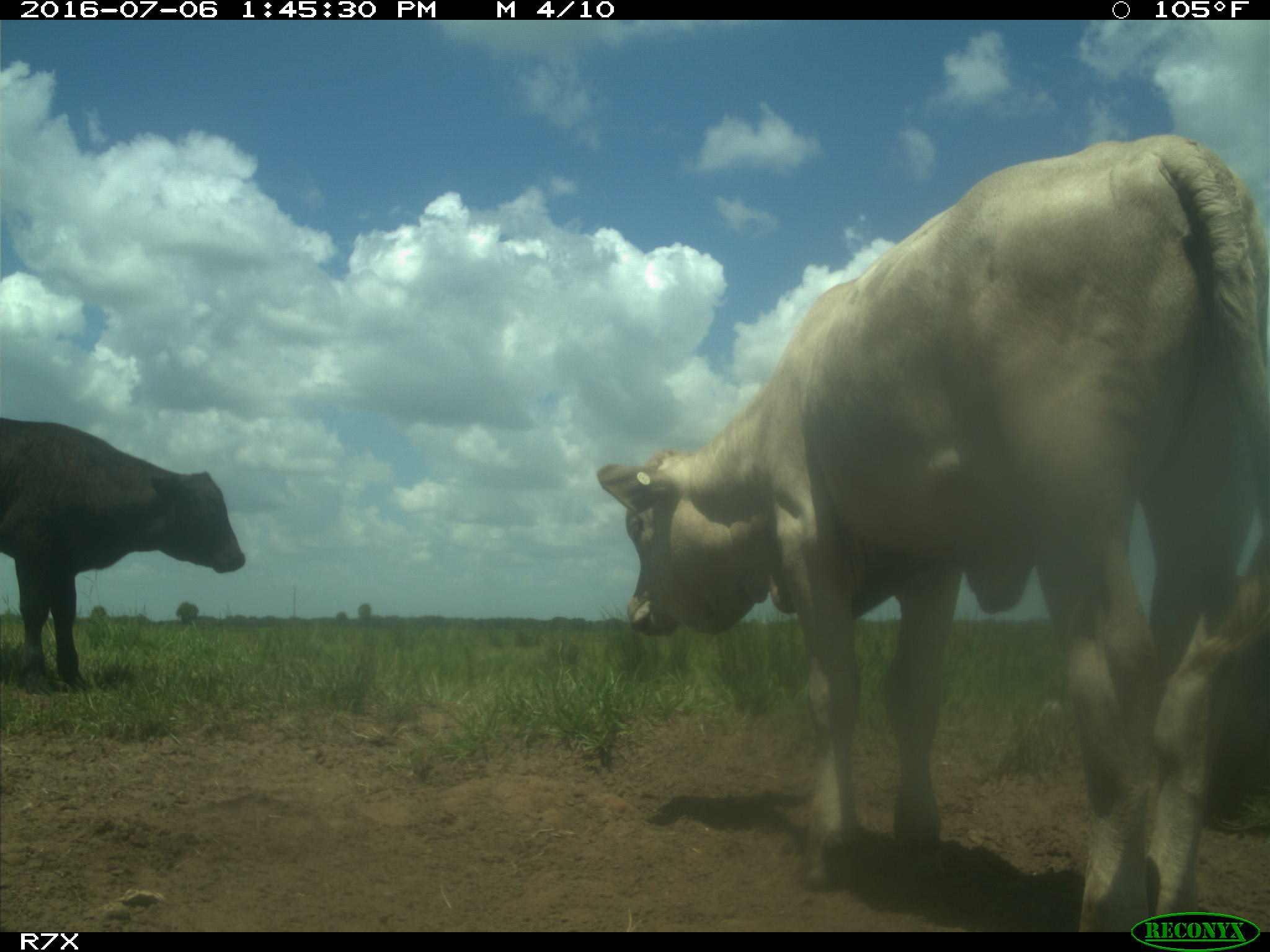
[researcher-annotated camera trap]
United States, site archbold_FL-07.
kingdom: Animalia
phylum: Chordata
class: Mammalia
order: Artiodactyla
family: Bovidae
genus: Bos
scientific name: Bos taurus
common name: domestic cow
Bos taurus (domestic cow).